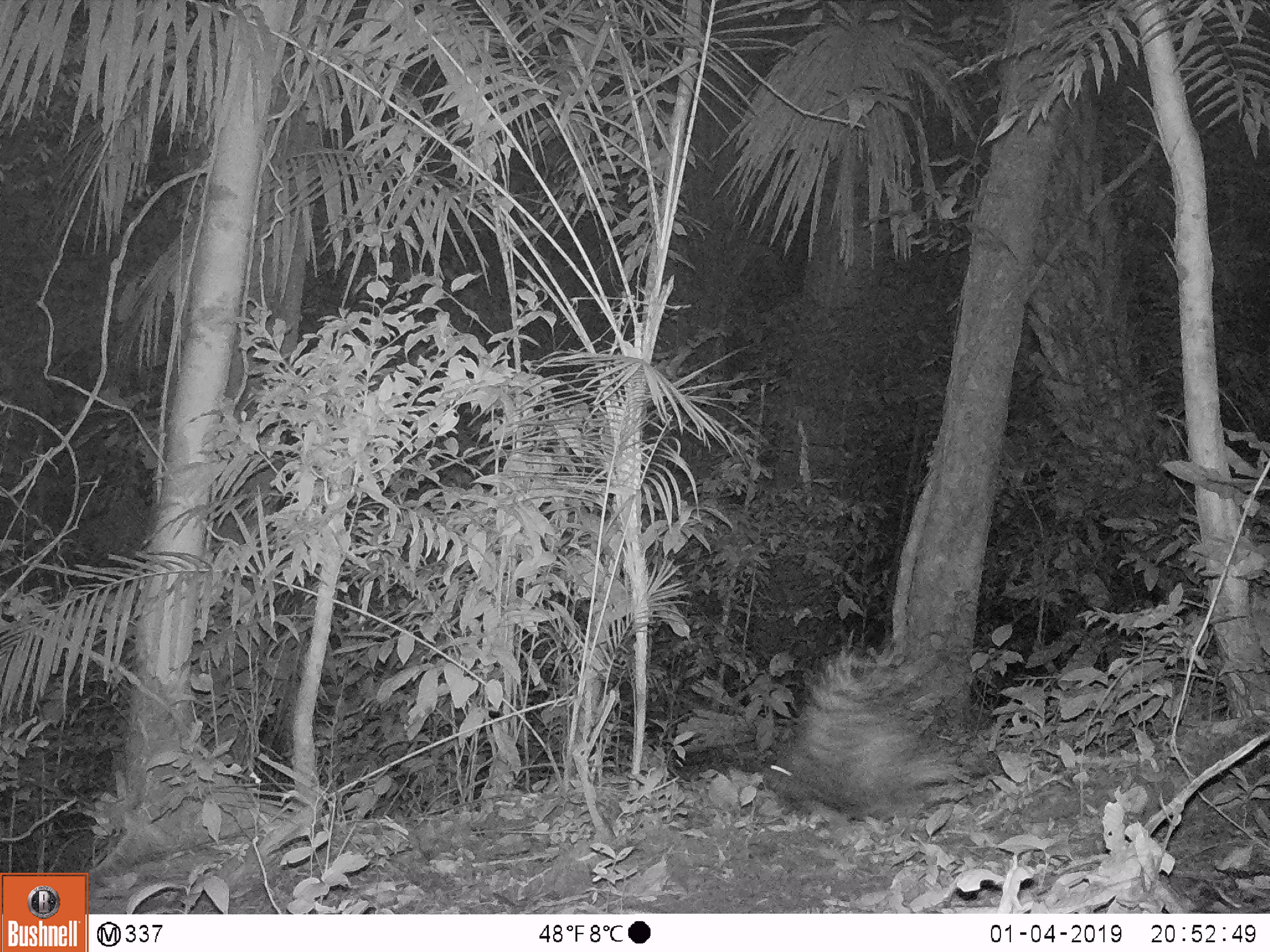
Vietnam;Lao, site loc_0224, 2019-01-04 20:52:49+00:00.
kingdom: Animalia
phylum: Chordata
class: Mammalia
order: Rodentia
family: Hystricidae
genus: Hystrix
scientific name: Hystrix brachyura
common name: malayan porcupine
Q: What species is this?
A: Malayan porcupine (Hystrix brachyura).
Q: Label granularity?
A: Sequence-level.